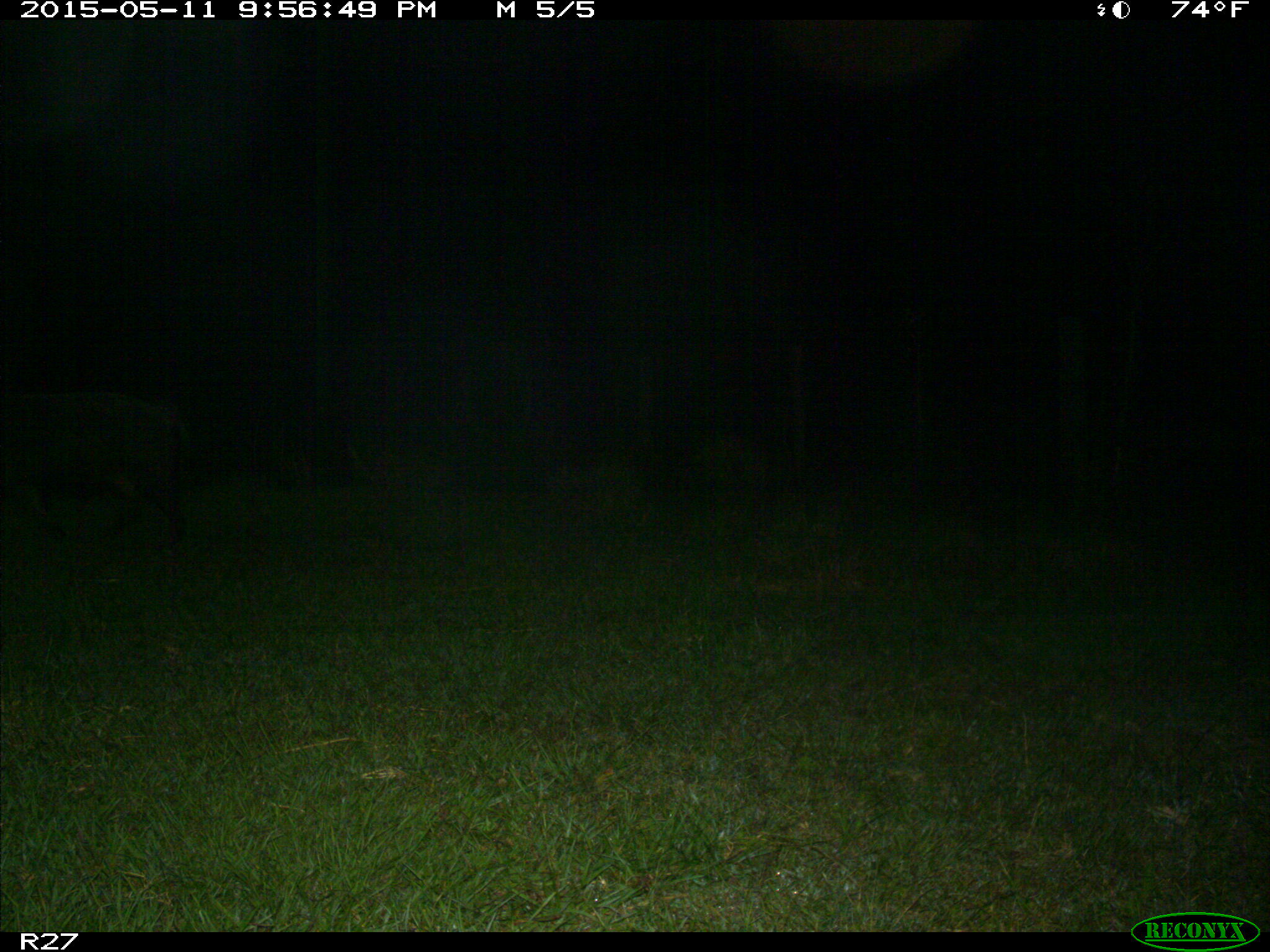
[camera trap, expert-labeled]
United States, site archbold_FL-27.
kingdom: Animalia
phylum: Chordata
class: Mammalia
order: Artiodactyla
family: Suidae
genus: Sus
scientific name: Sus scrofa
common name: wild boar